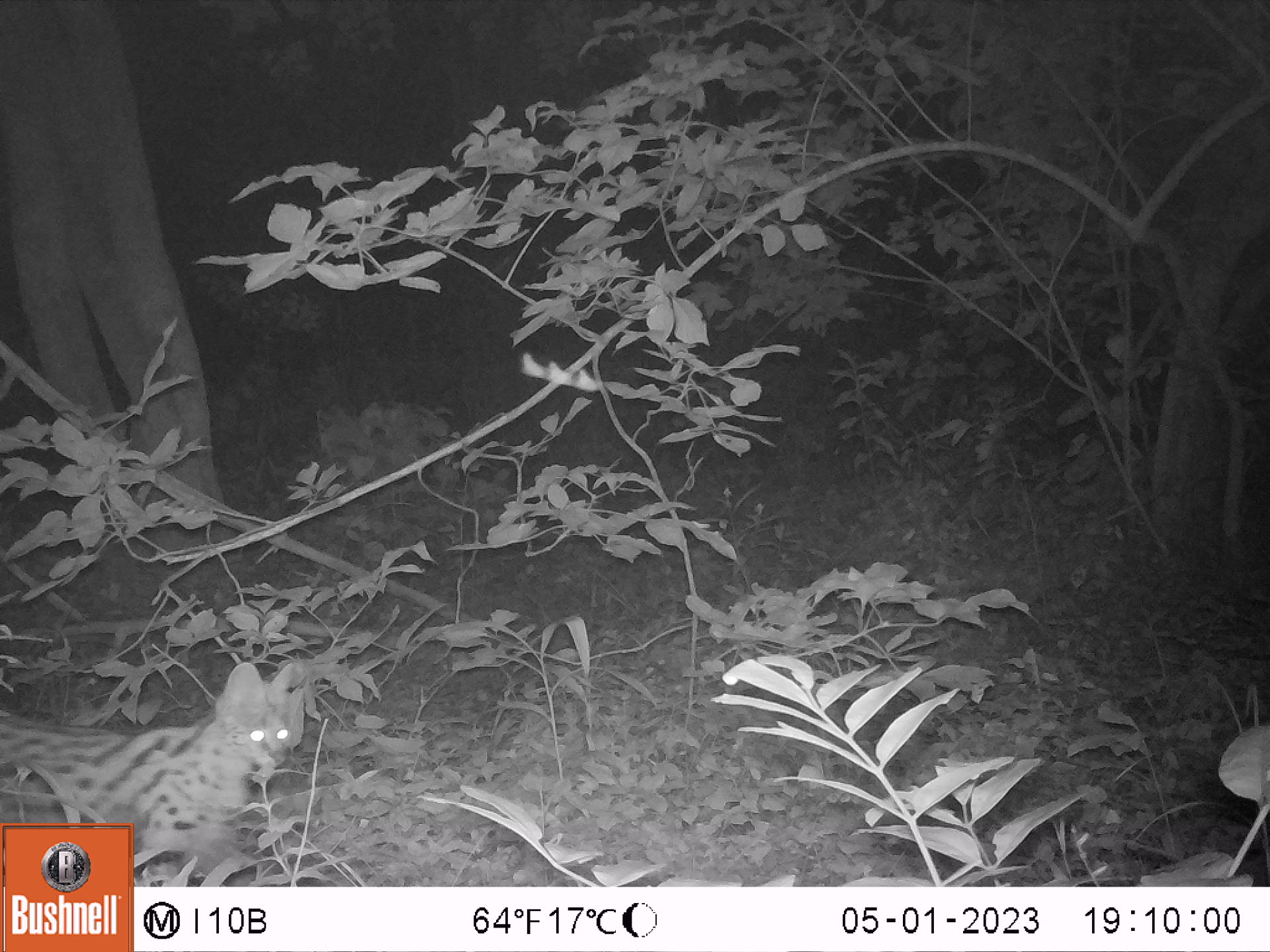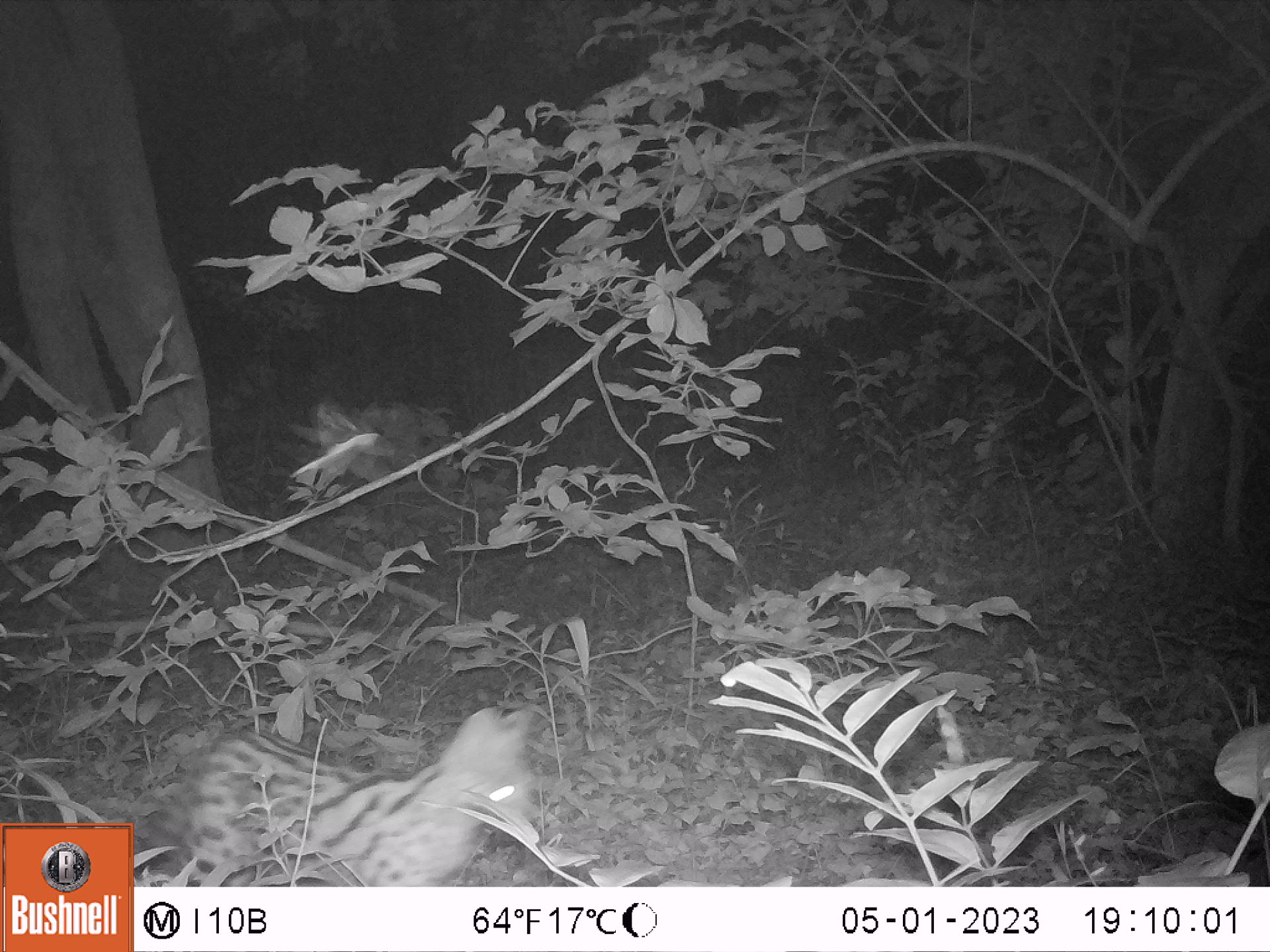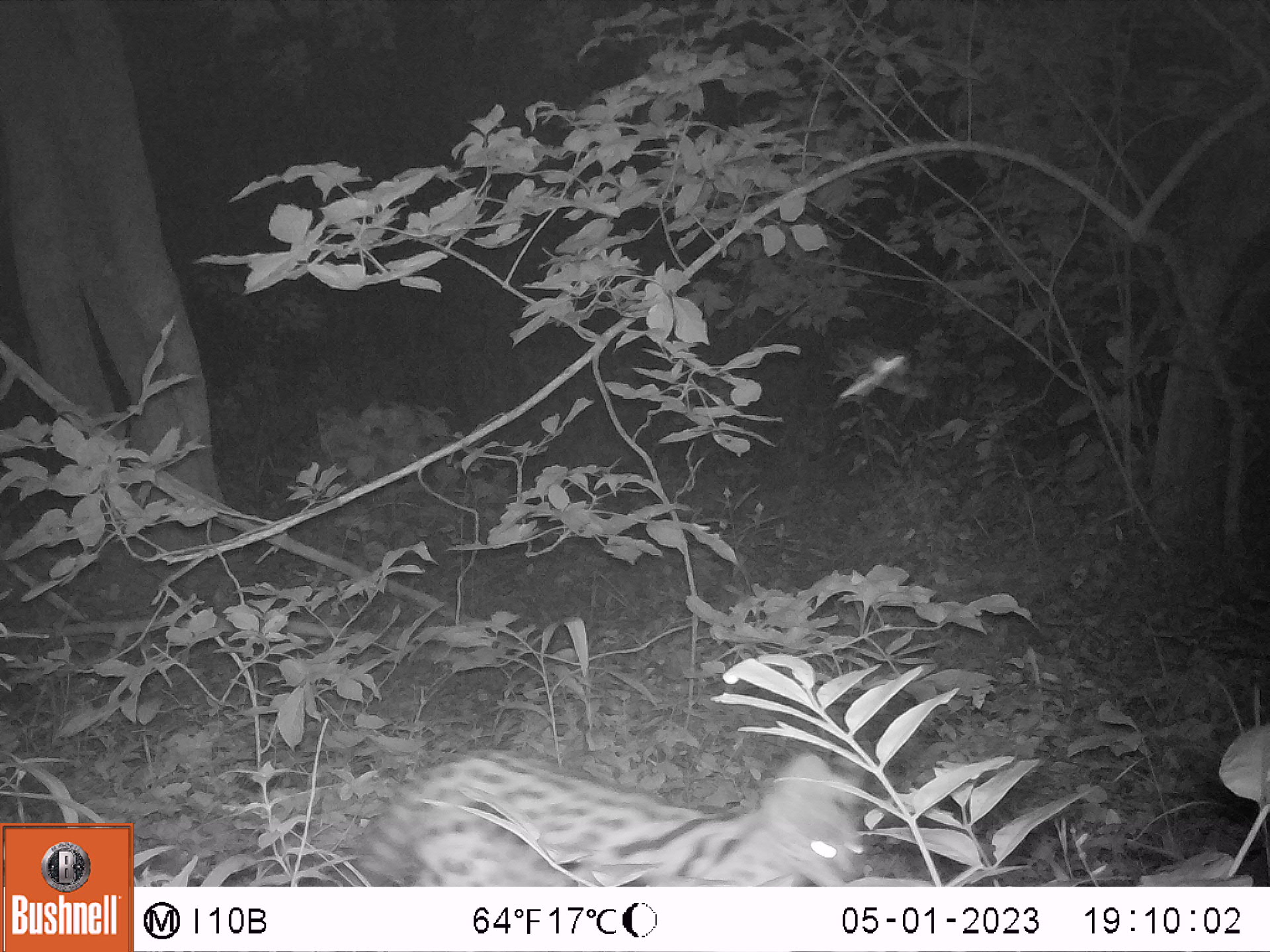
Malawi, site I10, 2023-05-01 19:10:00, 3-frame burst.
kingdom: Animalia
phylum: Chordata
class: Mammalia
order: Carnivora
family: Felidae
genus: Leptailurus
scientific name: Leptailurus serval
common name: serval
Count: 1.